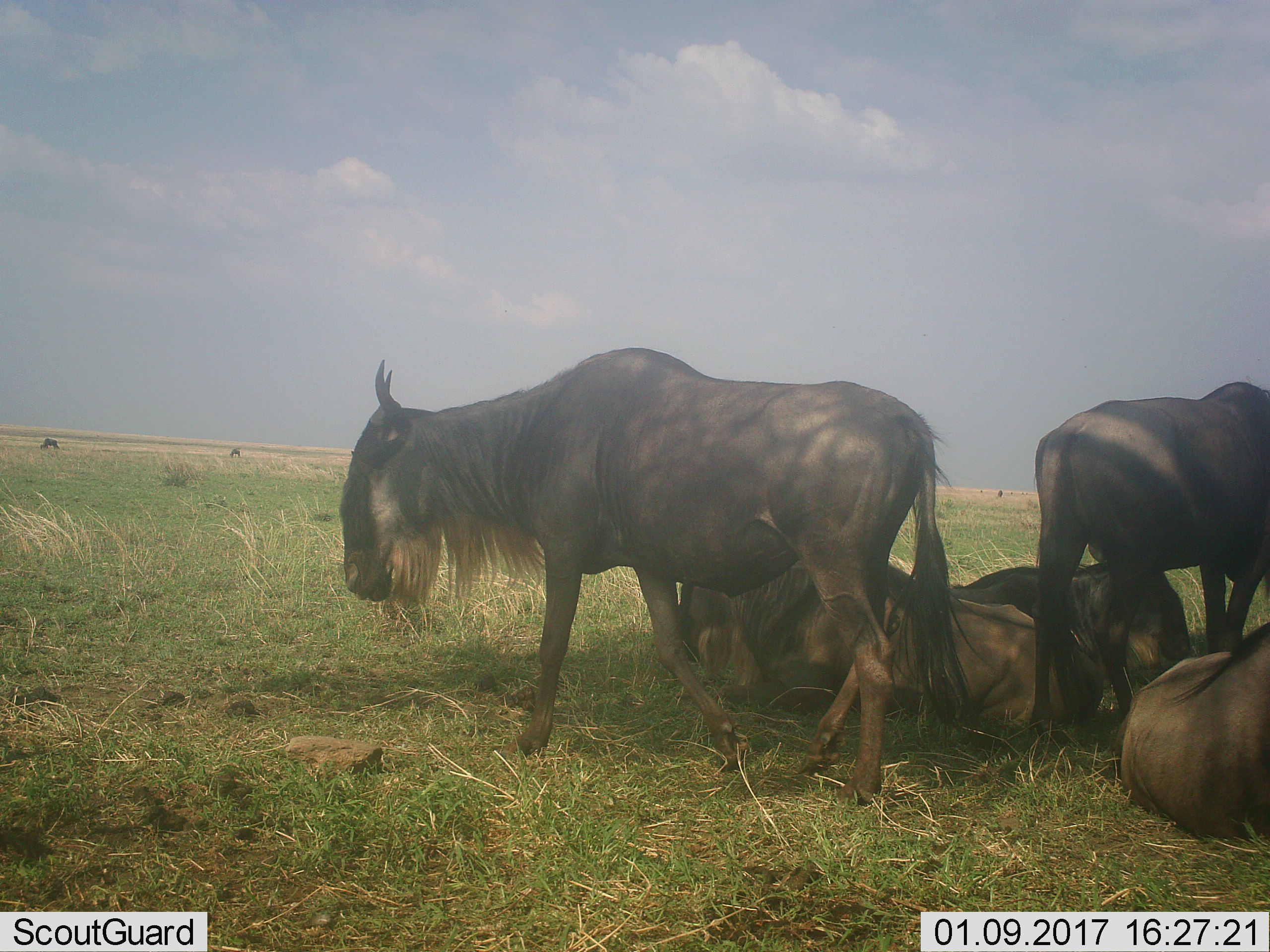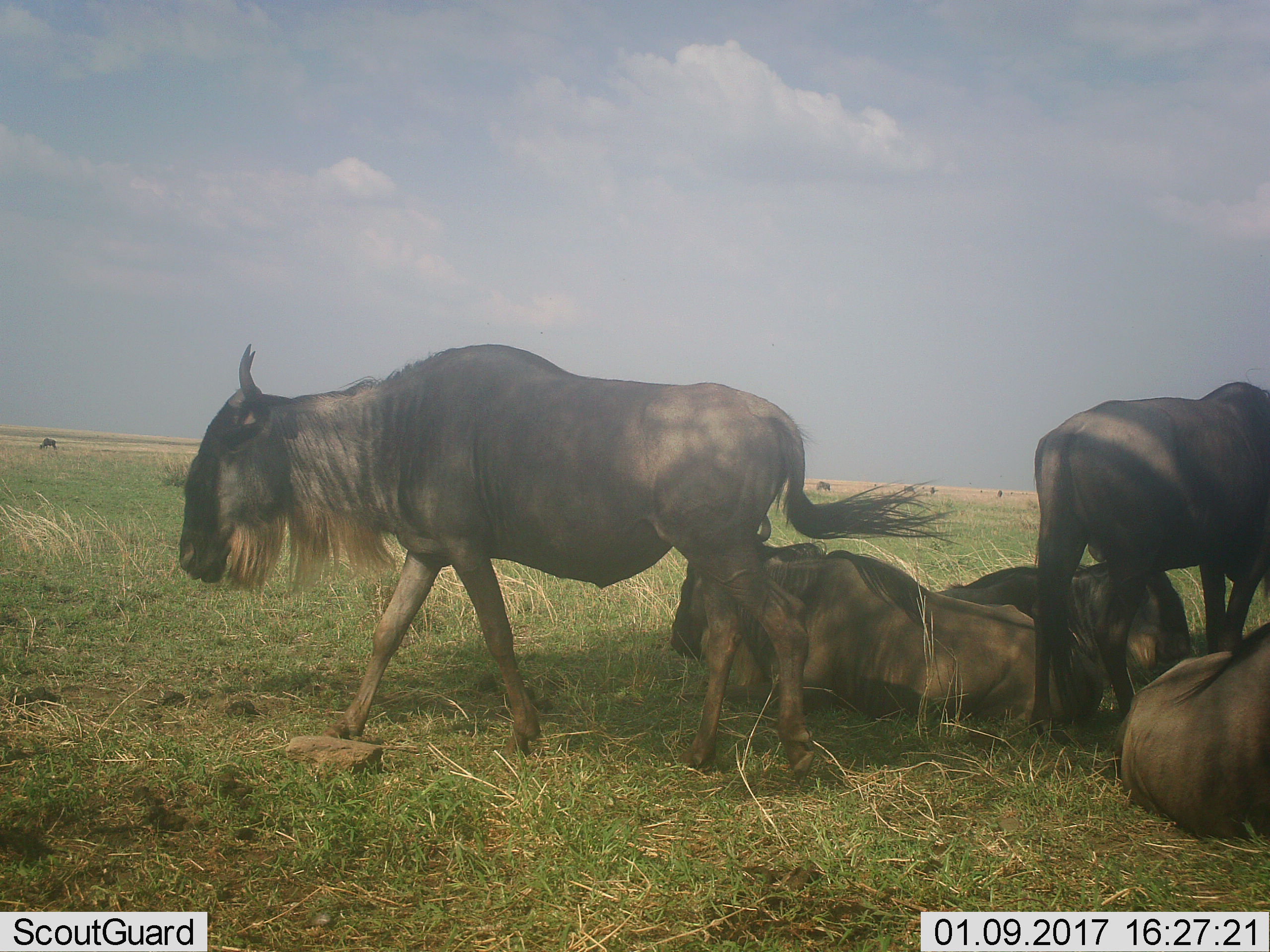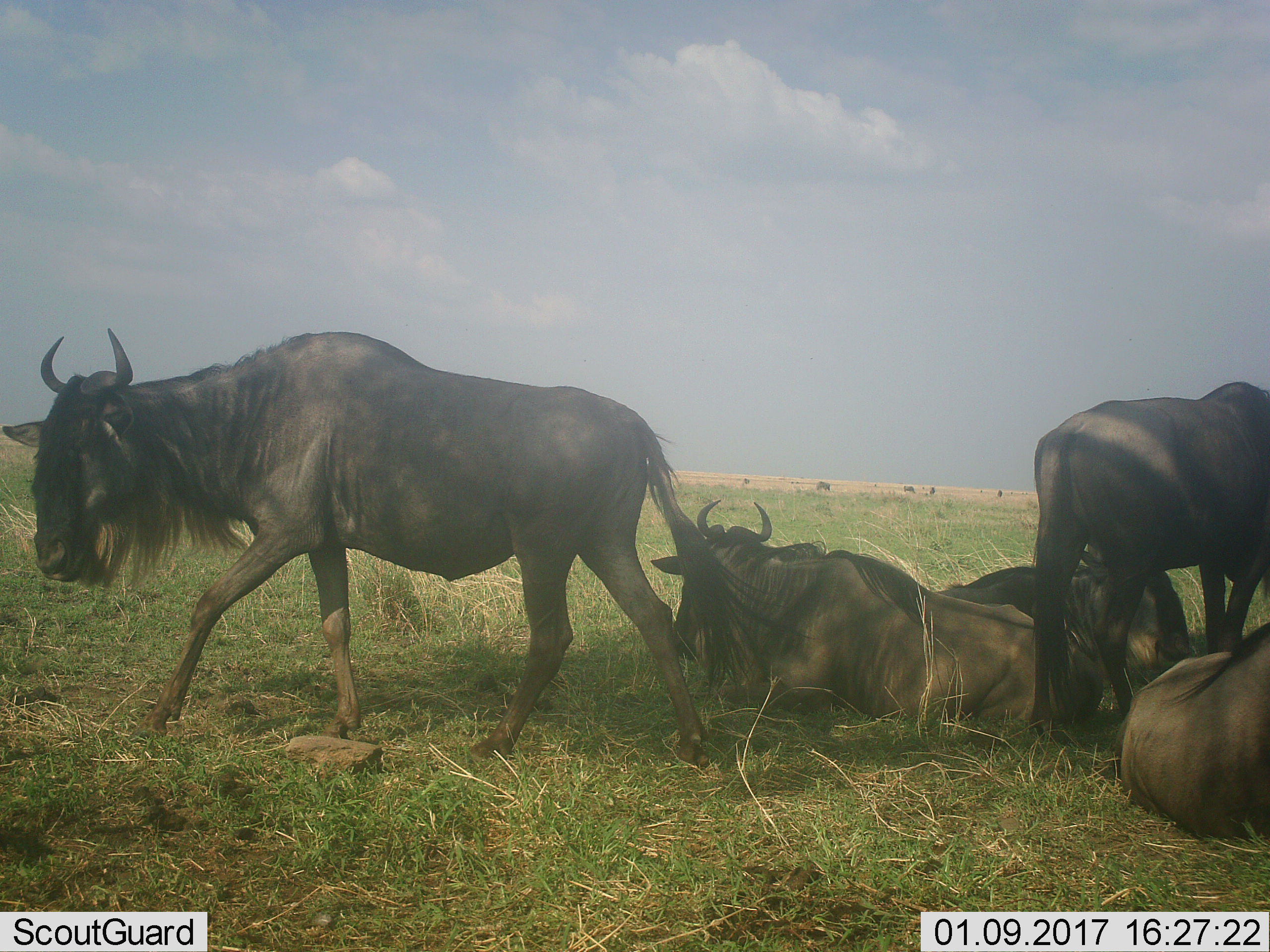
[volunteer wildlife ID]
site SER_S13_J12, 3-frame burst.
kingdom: Animalia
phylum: Chordata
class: Mammalia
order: Artiodactyla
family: Bovidae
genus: Connochaetes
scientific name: Connochaetes taurinus taurinus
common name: blue wildebeest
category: wildebeestblue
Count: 10.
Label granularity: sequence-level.